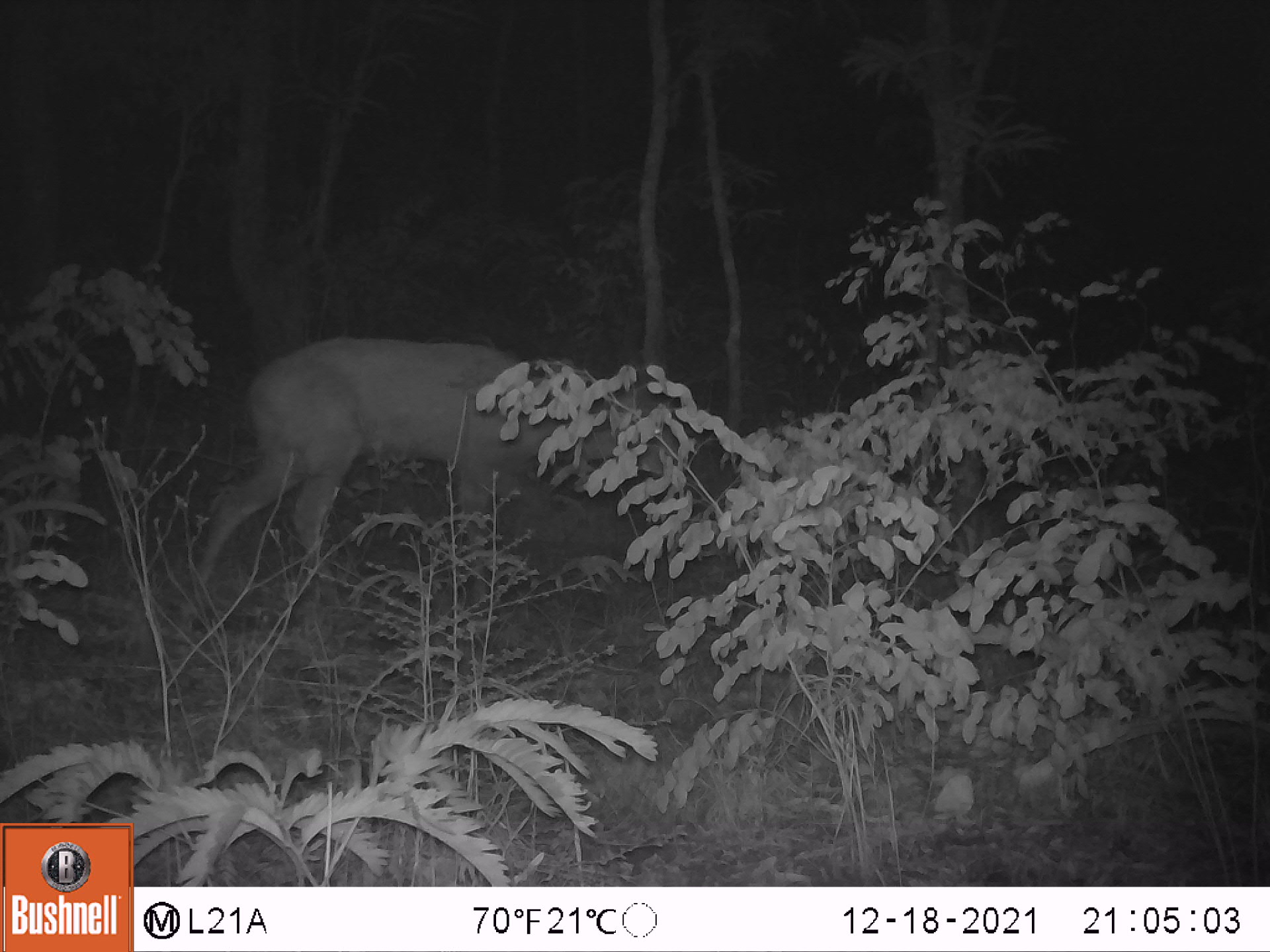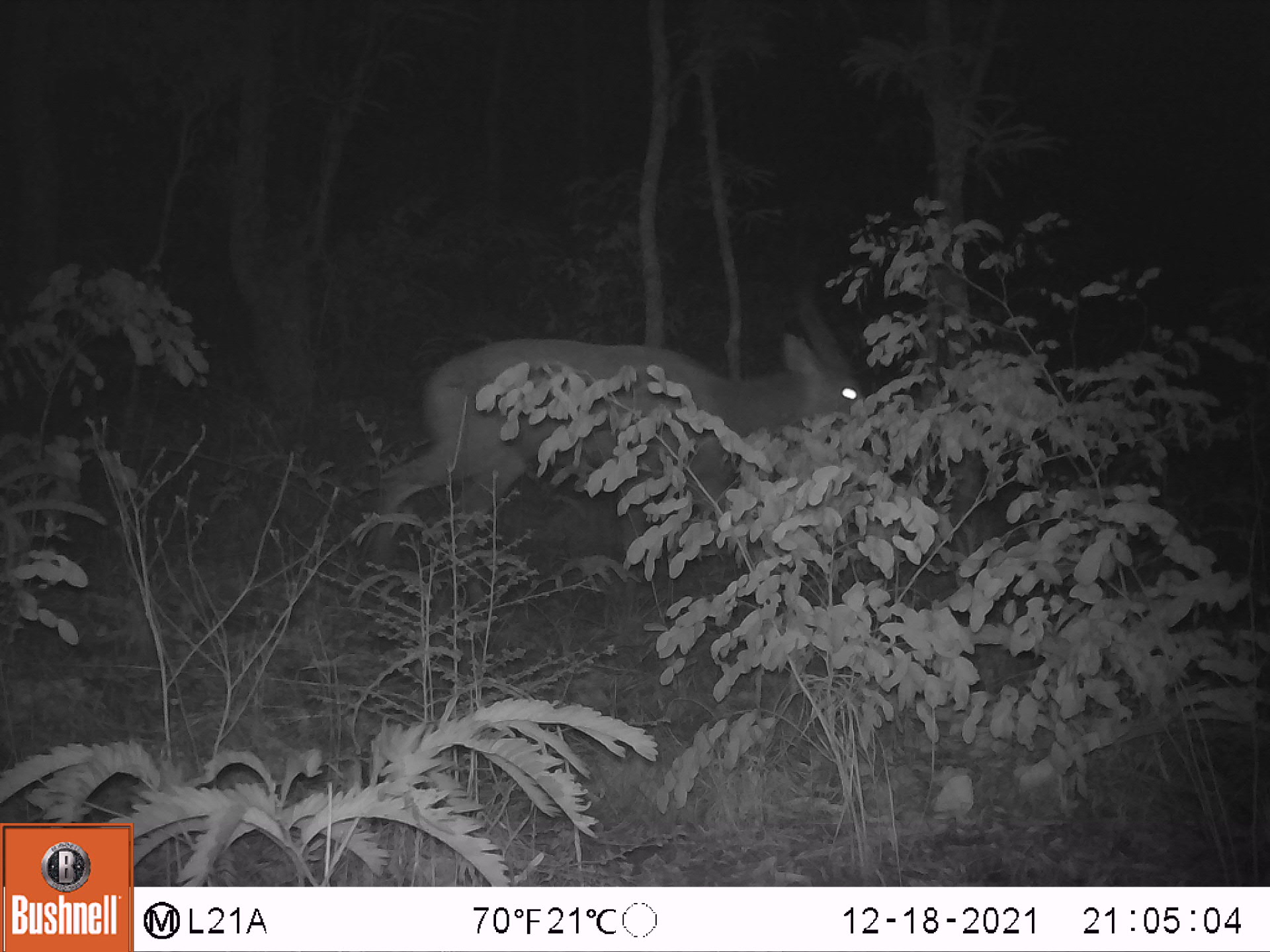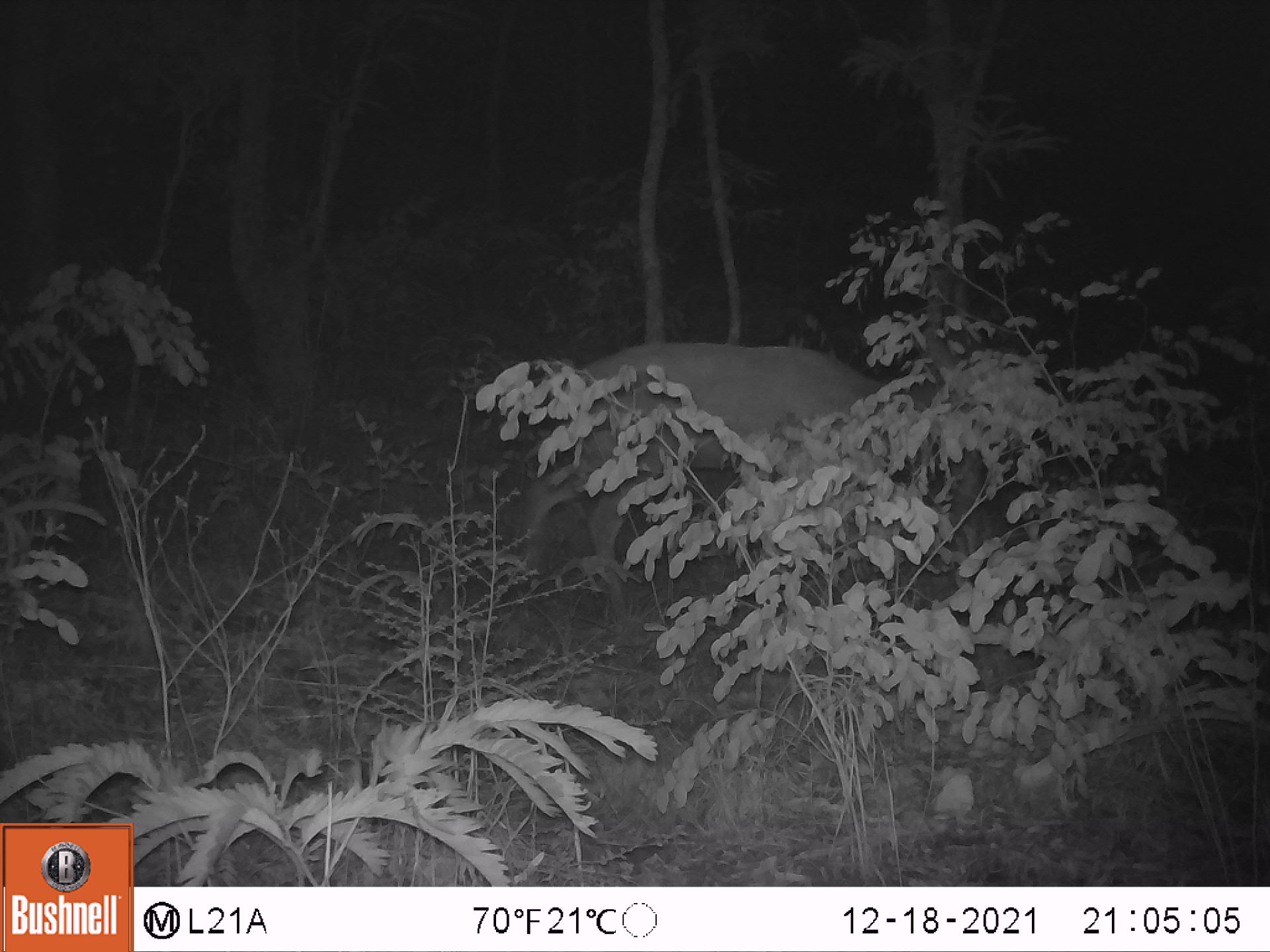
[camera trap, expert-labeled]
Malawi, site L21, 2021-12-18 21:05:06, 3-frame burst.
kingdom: Animalia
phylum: Chordata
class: Mammalia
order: Artiodactyla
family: Bovidae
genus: Tragelaphus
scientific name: Tragelaphus sylvaticus sylvaticus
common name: cape bushbuck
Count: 1.